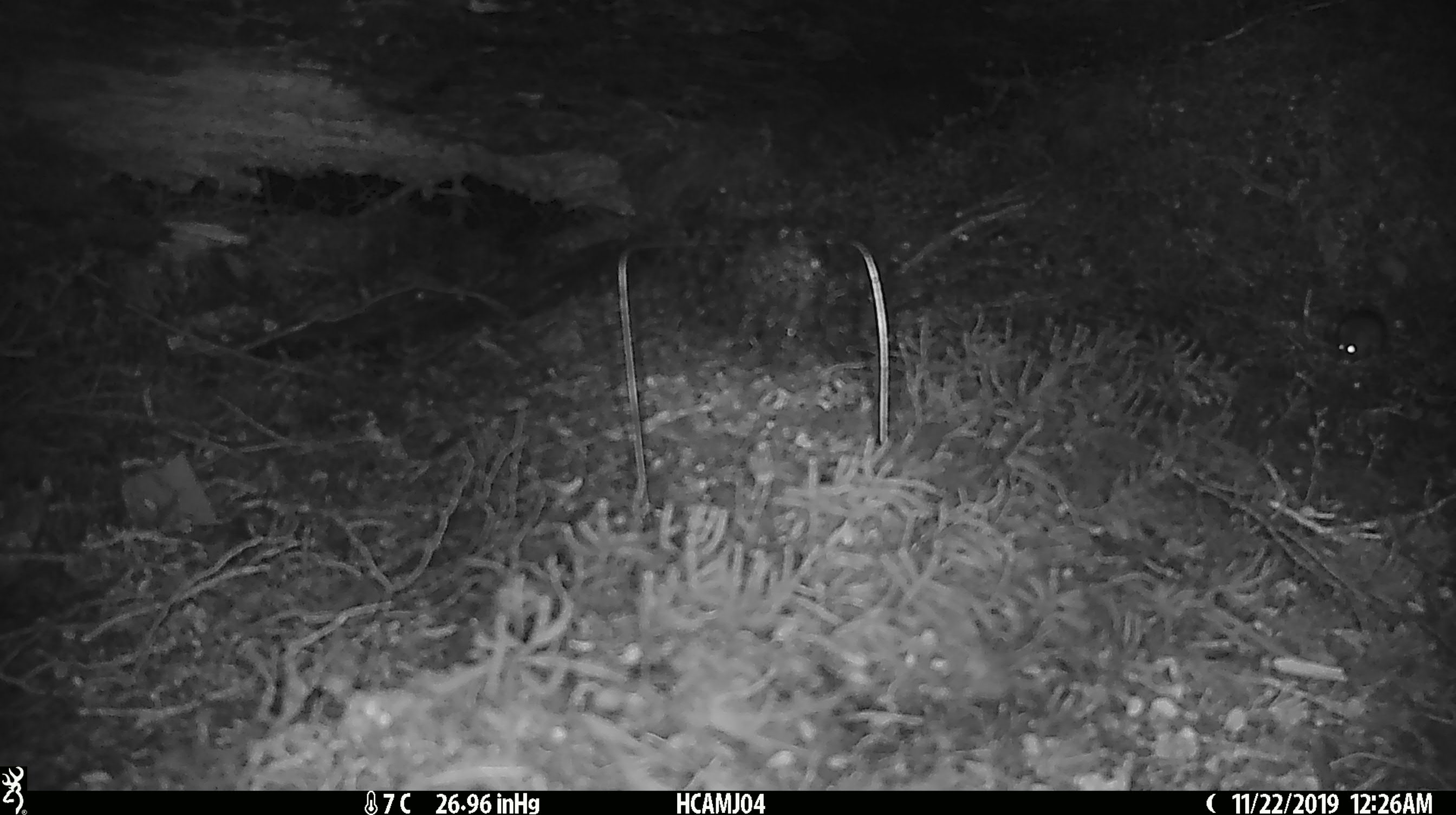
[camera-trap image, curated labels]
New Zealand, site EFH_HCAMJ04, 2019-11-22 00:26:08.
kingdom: Animalia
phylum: Chordata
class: Mammalia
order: Rodentia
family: Muridae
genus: Mus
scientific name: Mus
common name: mouse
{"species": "mouse (Mus)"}